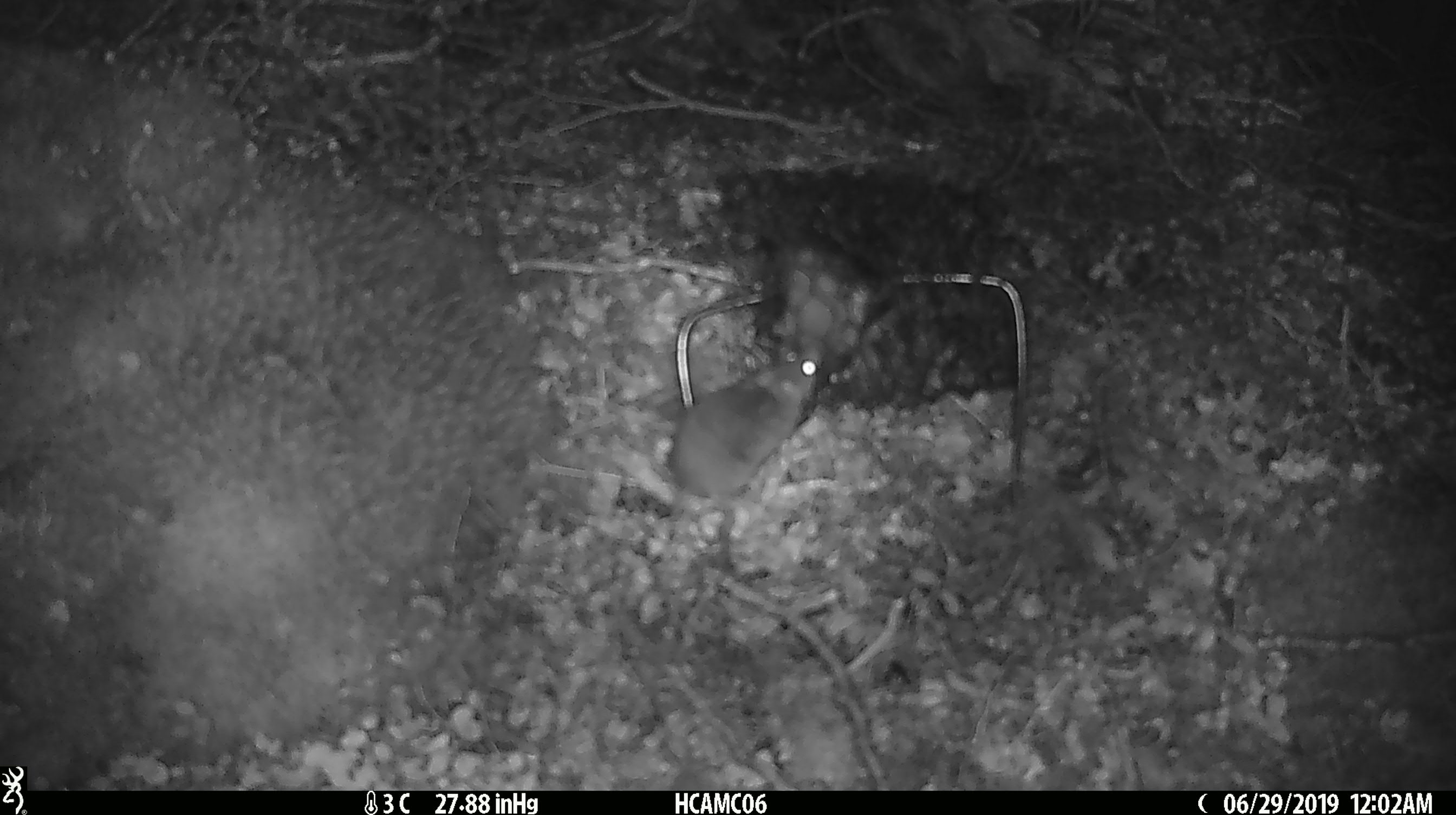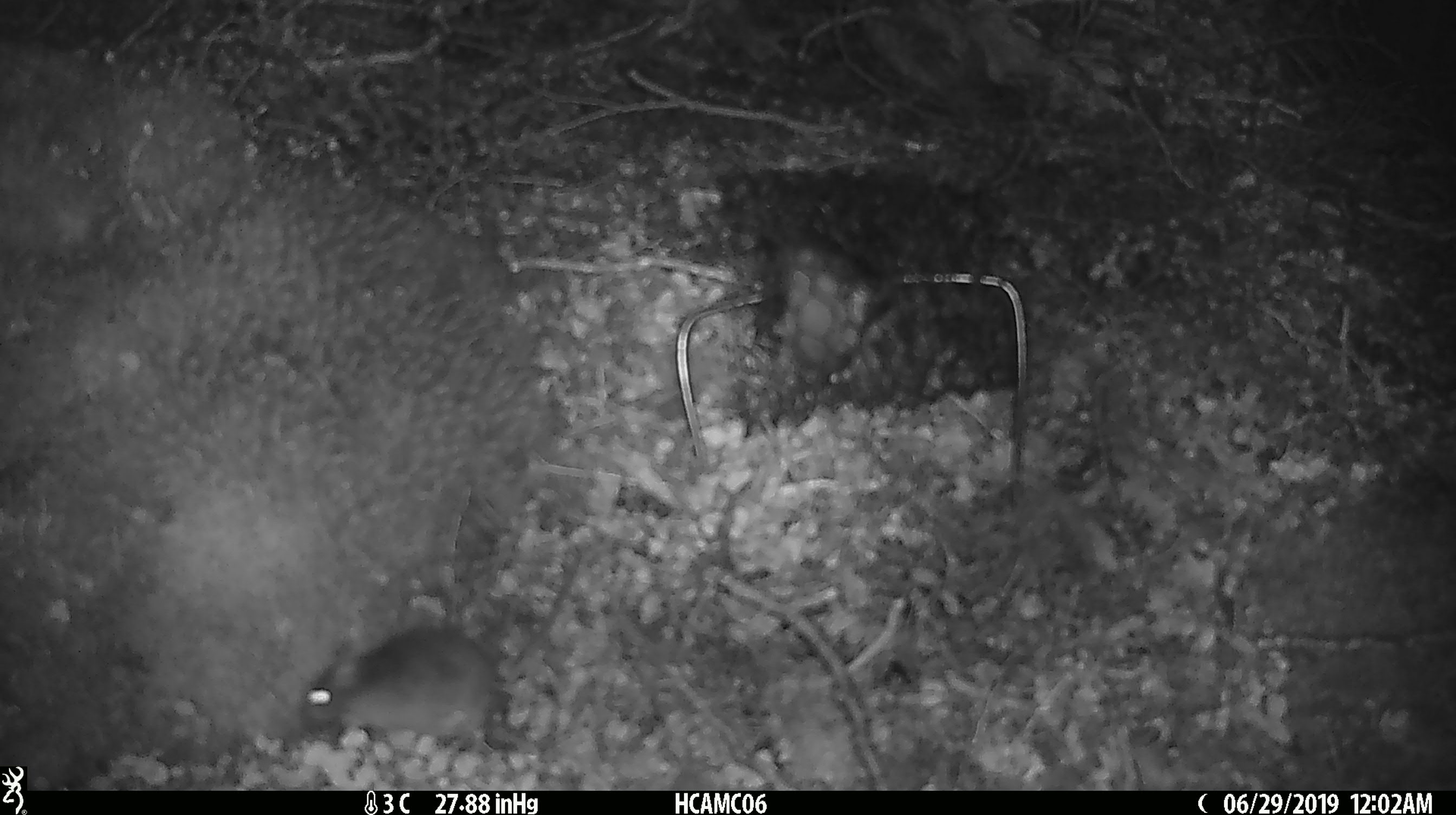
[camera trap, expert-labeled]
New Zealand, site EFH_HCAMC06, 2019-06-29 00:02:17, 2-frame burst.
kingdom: Animalia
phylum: Chordata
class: Mammalia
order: Rodentia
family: Muridae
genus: Mus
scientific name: Mus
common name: mouse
Mouse (Mus).